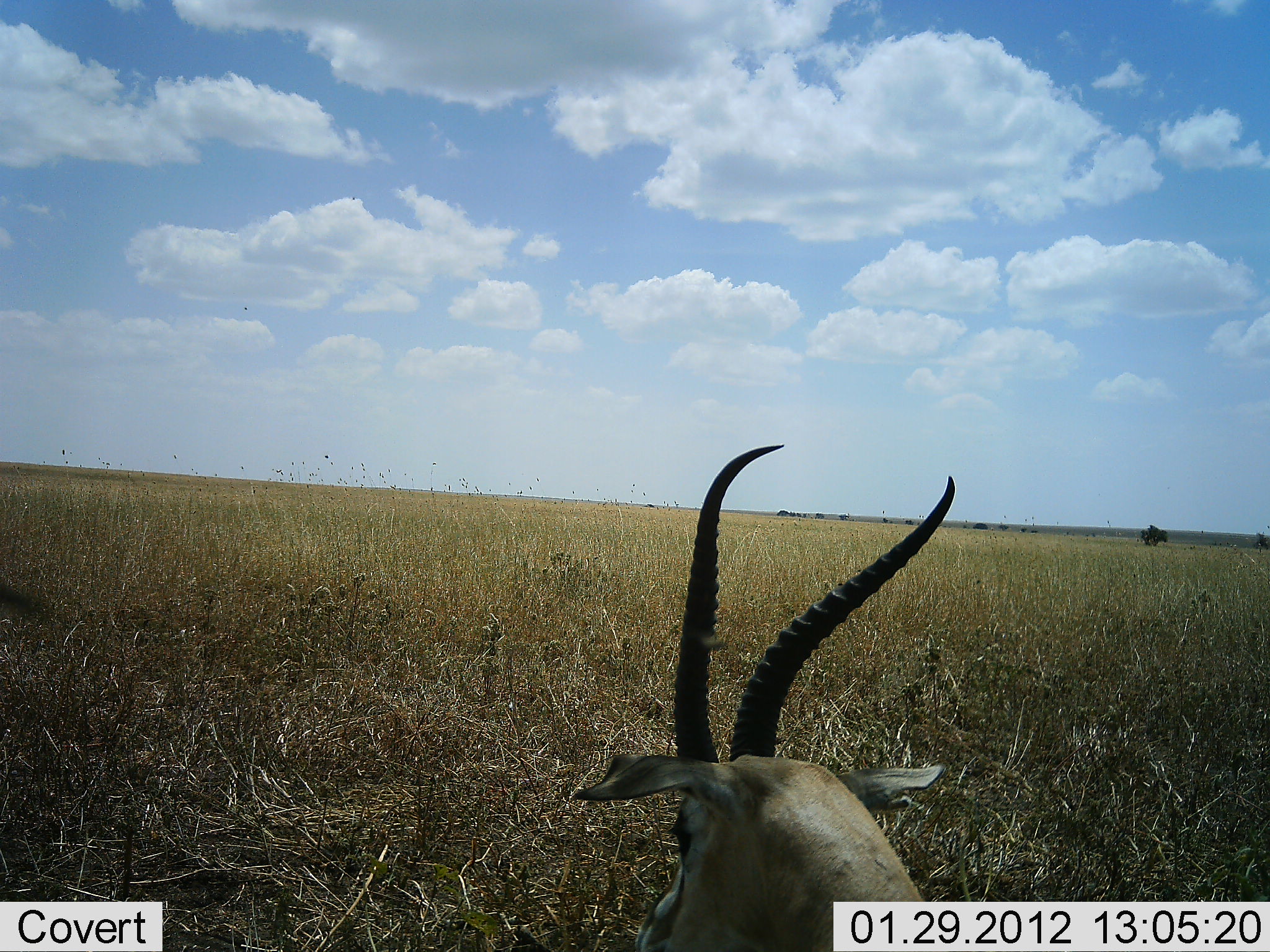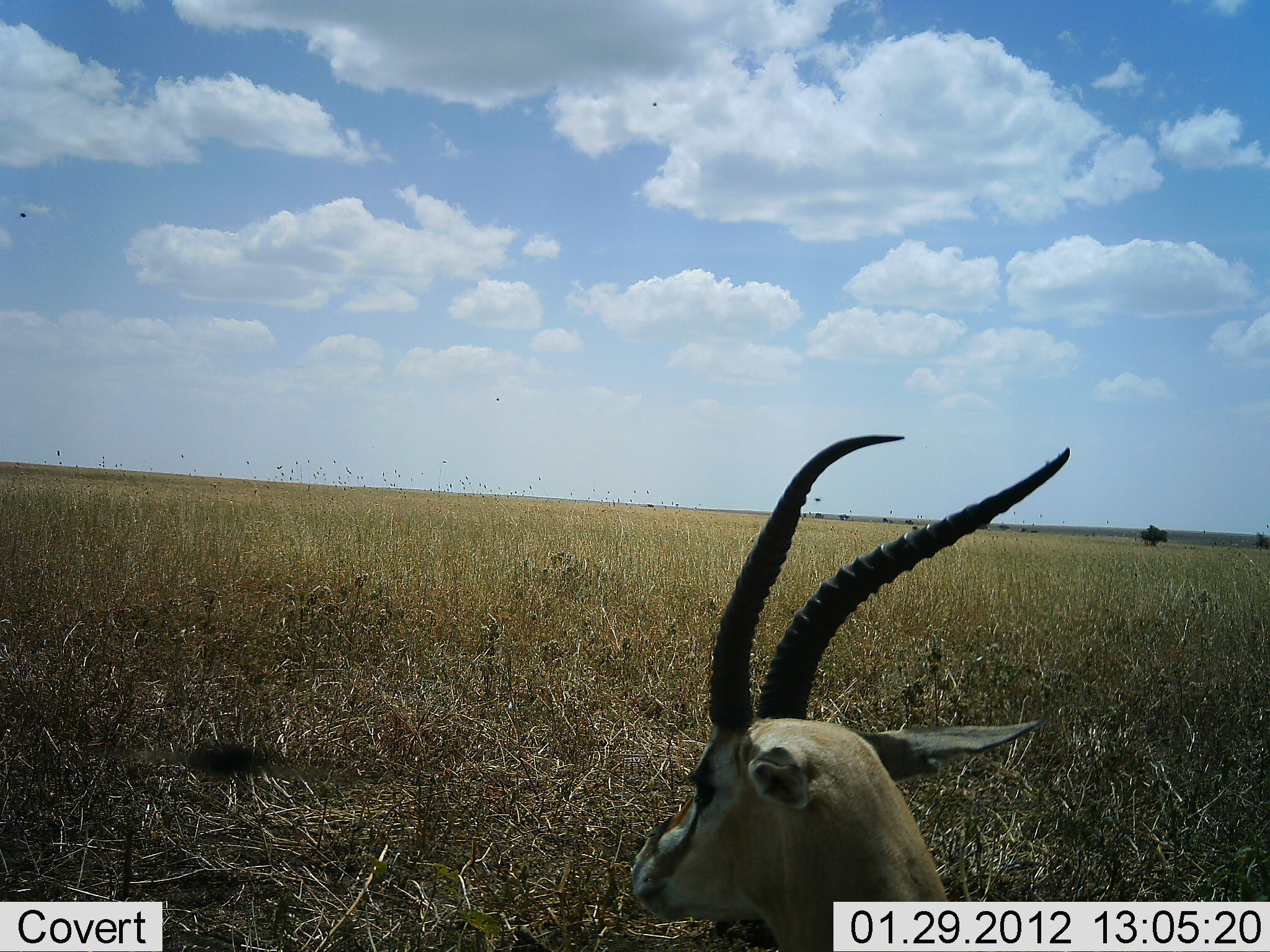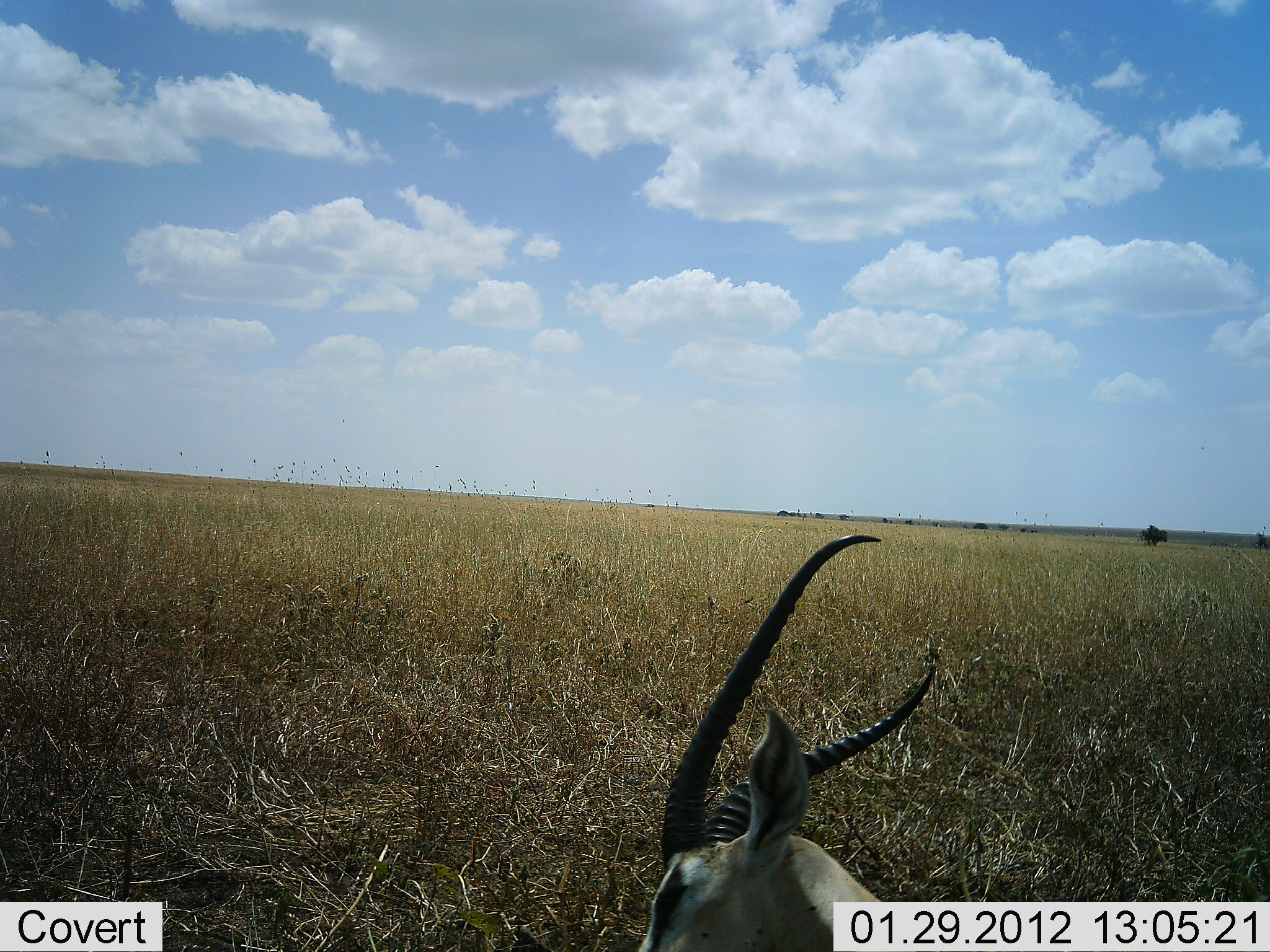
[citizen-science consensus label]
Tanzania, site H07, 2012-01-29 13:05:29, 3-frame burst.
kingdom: Animalia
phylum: Chordata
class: Mammalia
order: Artiodactyla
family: Bovidae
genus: Eudorcas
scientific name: Eudorcas thomsonii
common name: thomson's gazelle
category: gazellethomsons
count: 1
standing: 42%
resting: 38%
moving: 12%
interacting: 0%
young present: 0%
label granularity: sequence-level